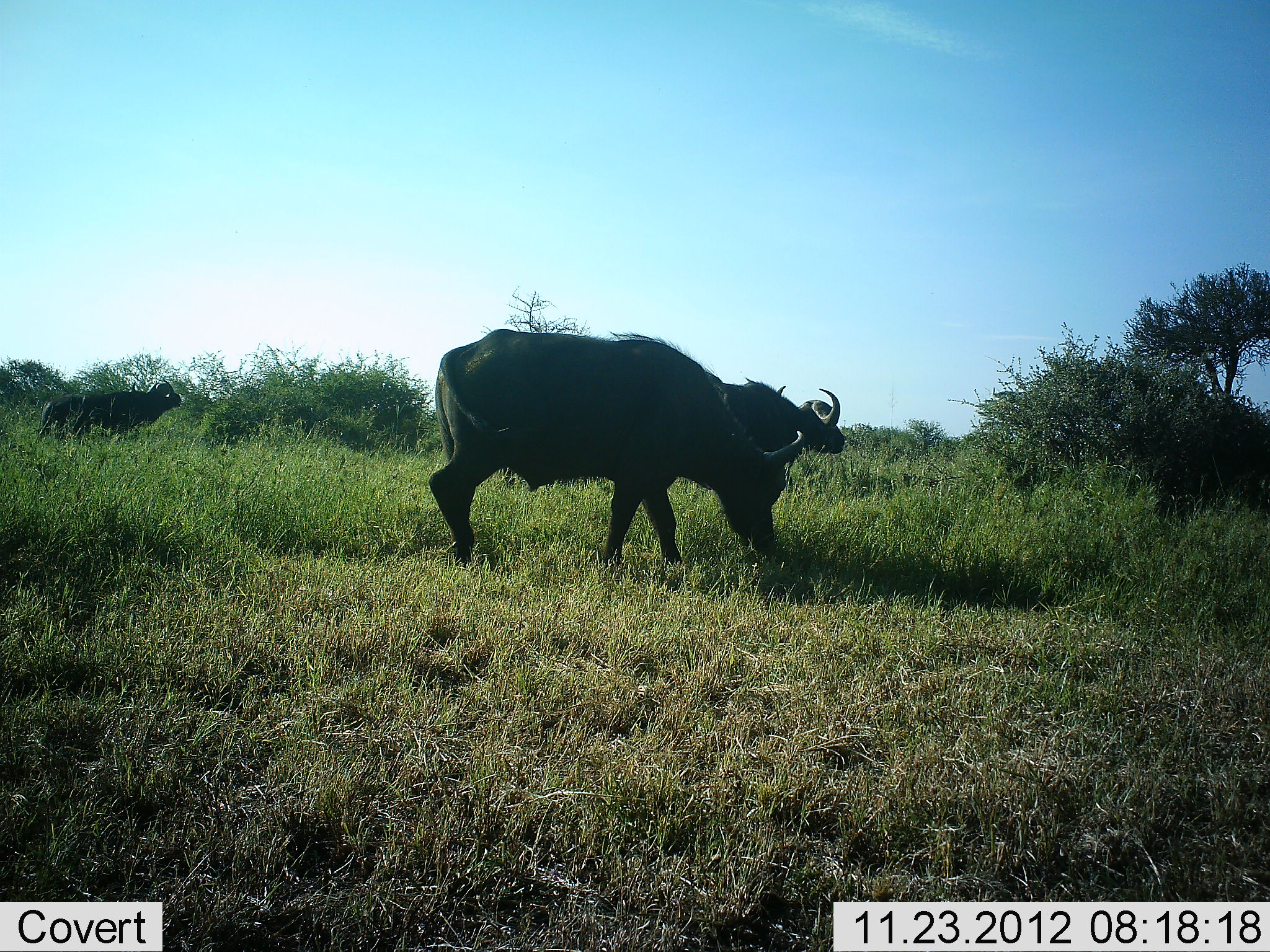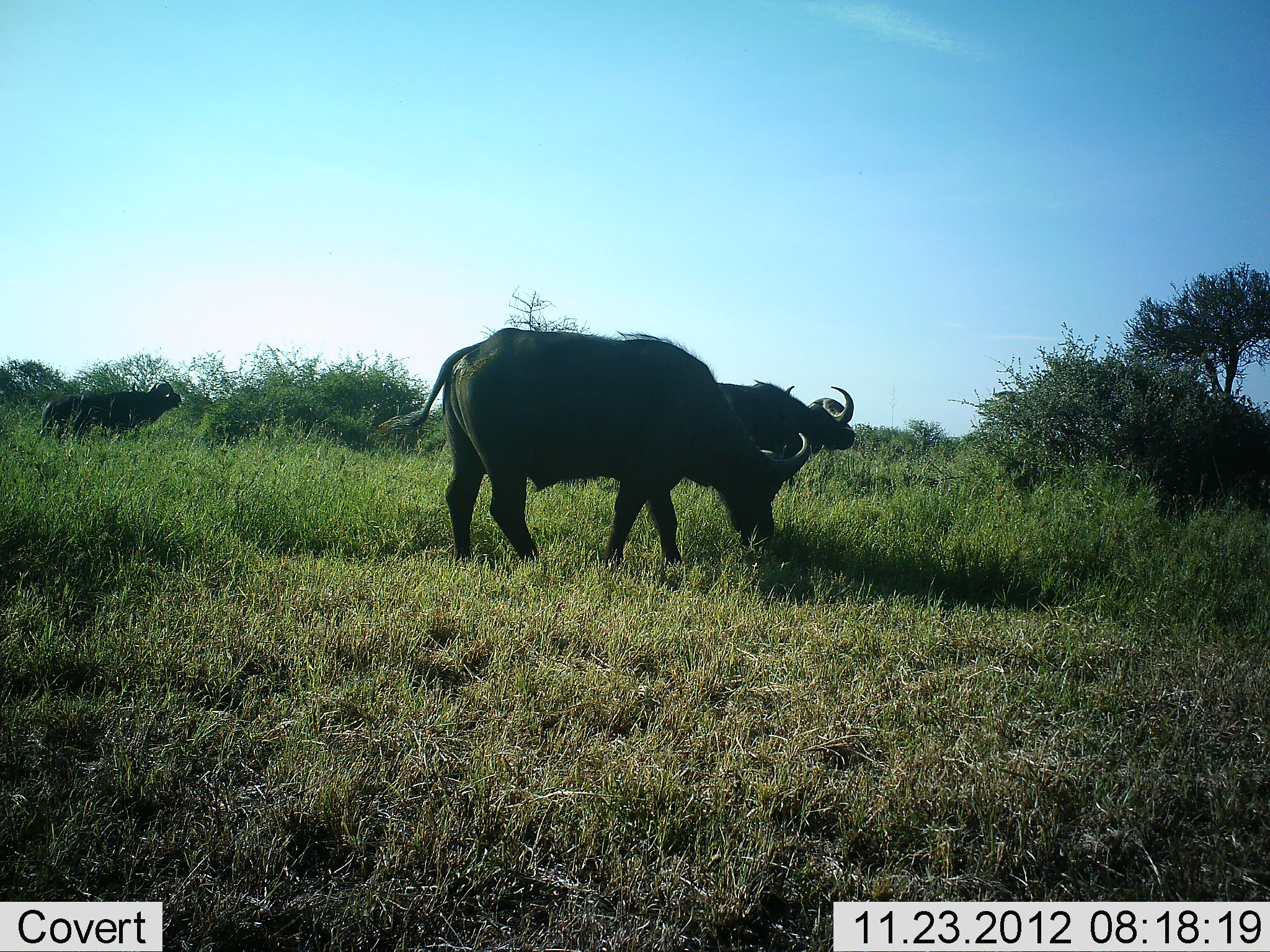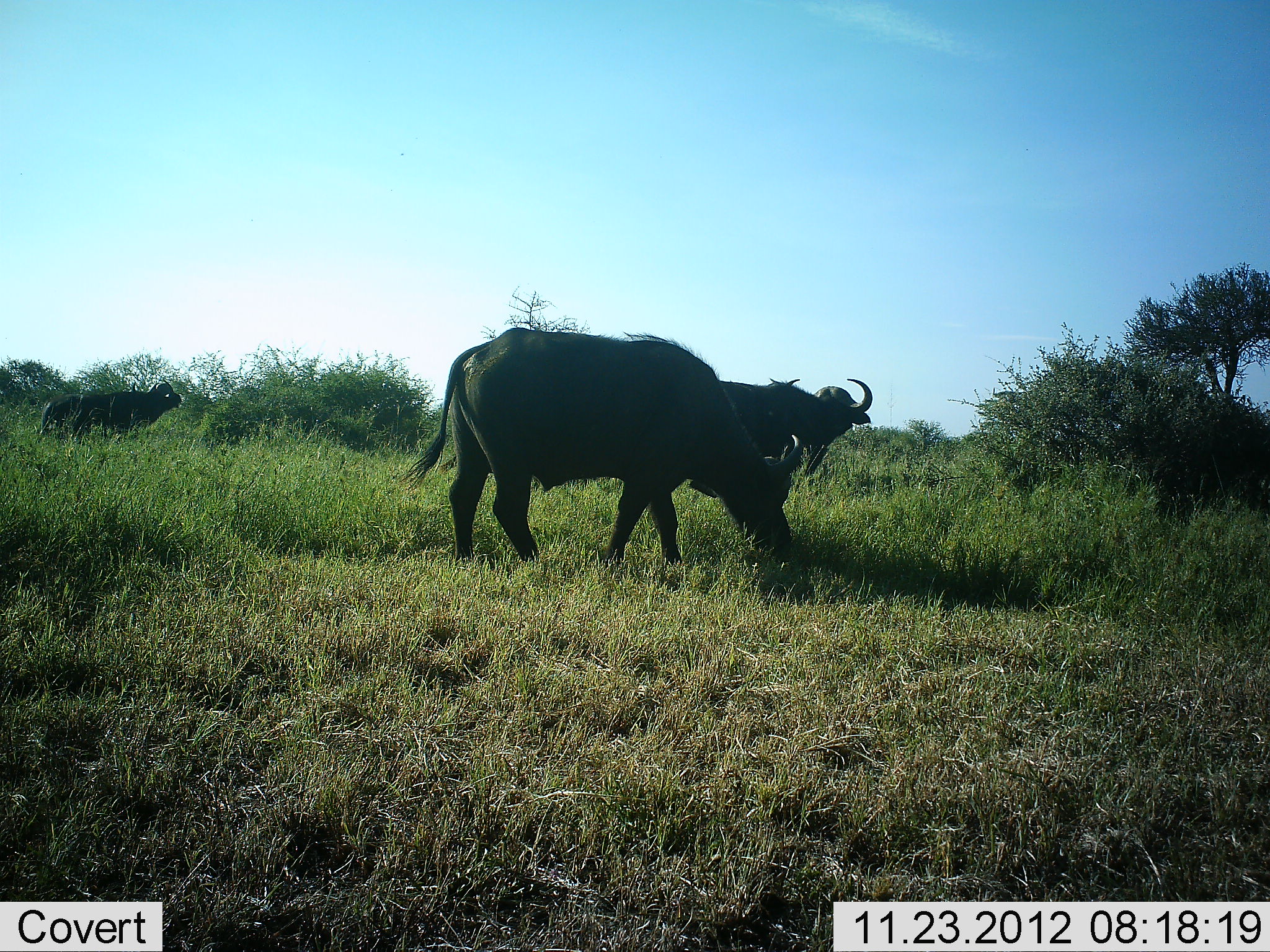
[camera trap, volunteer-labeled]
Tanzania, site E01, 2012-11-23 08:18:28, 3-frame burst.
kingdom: Animalia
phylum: Chordata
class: Mammalia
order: Artiodactyla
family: Bovidae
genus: Syncerus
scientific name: Syncerus caffer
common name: cape buffalo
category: buffalo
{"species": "buffalo (cape buffalo) (Syncerus caffer)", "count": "3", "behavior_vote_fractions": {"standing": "56%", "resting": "0%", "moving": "38%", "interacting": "3%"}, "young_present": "3%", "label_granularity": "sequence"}